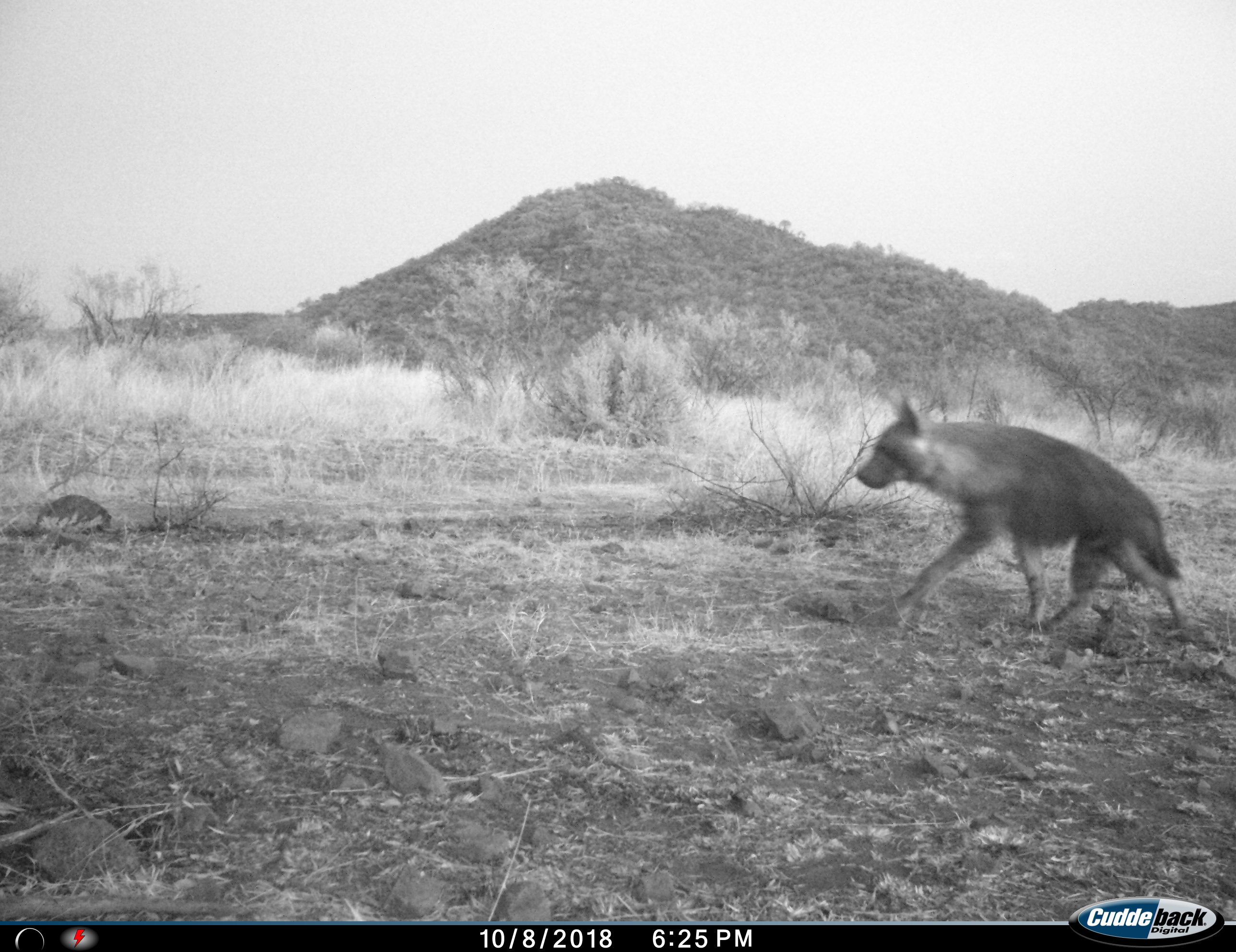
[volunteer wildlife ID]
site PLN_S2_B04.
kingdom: Animalia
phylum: Chordata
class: Mammalia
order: Carnivora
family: Hyaenidae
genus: Parahyaena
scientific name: Parahyaena brunnea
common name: brown hyena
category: hyenabrown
Hyenabrown (brown hyena) (Parahyaena brunnea), count 1. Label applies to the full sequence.